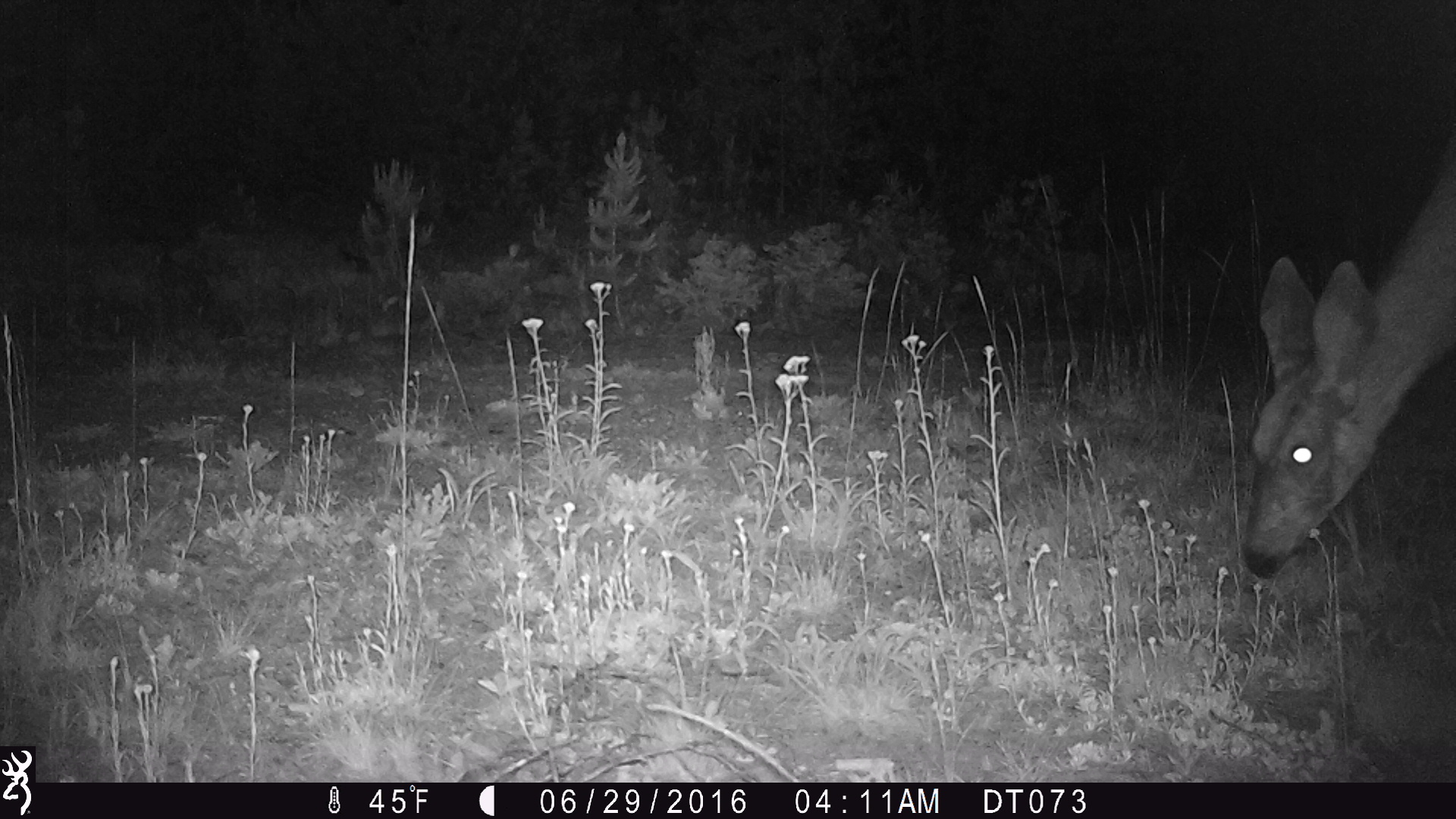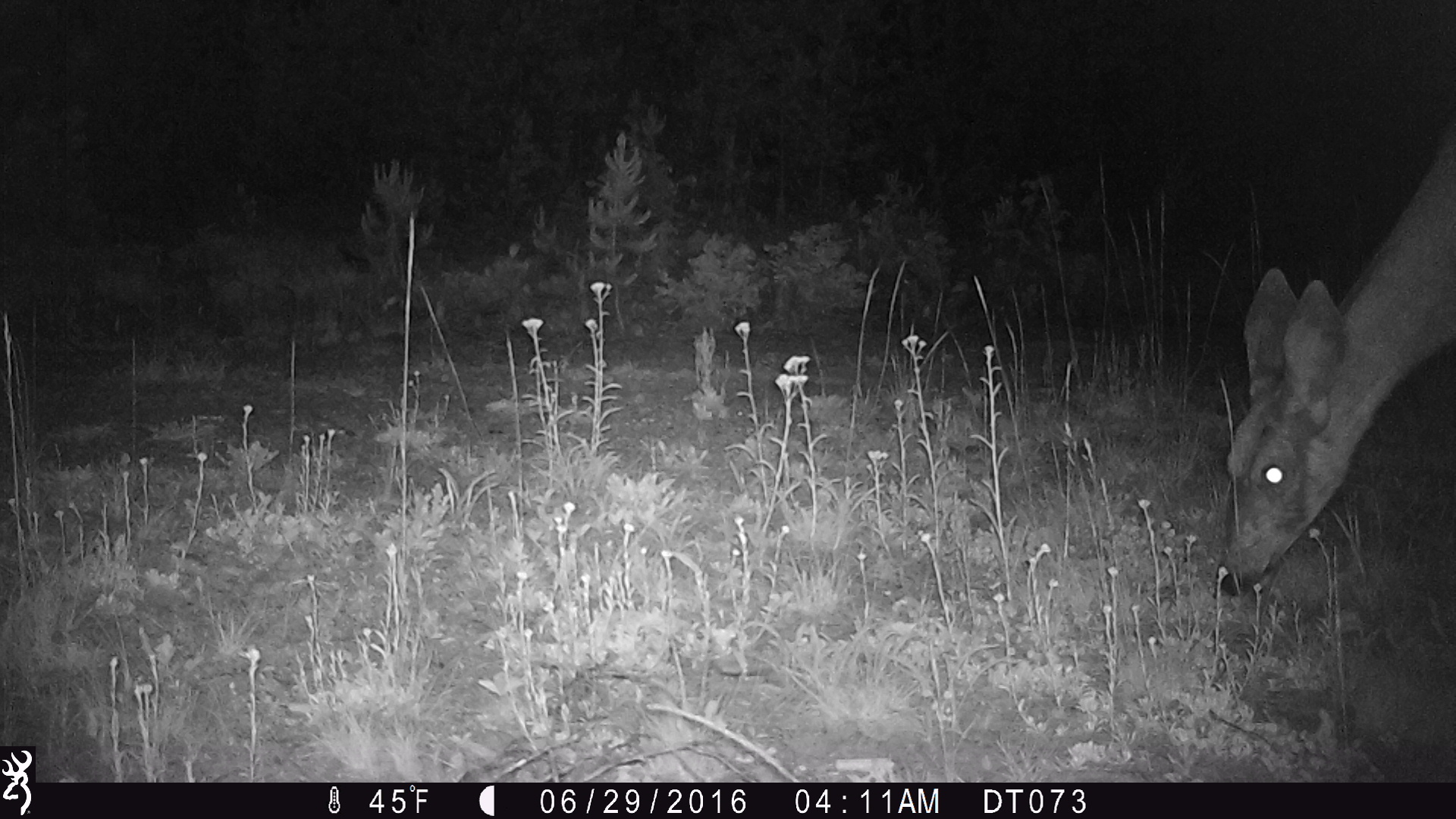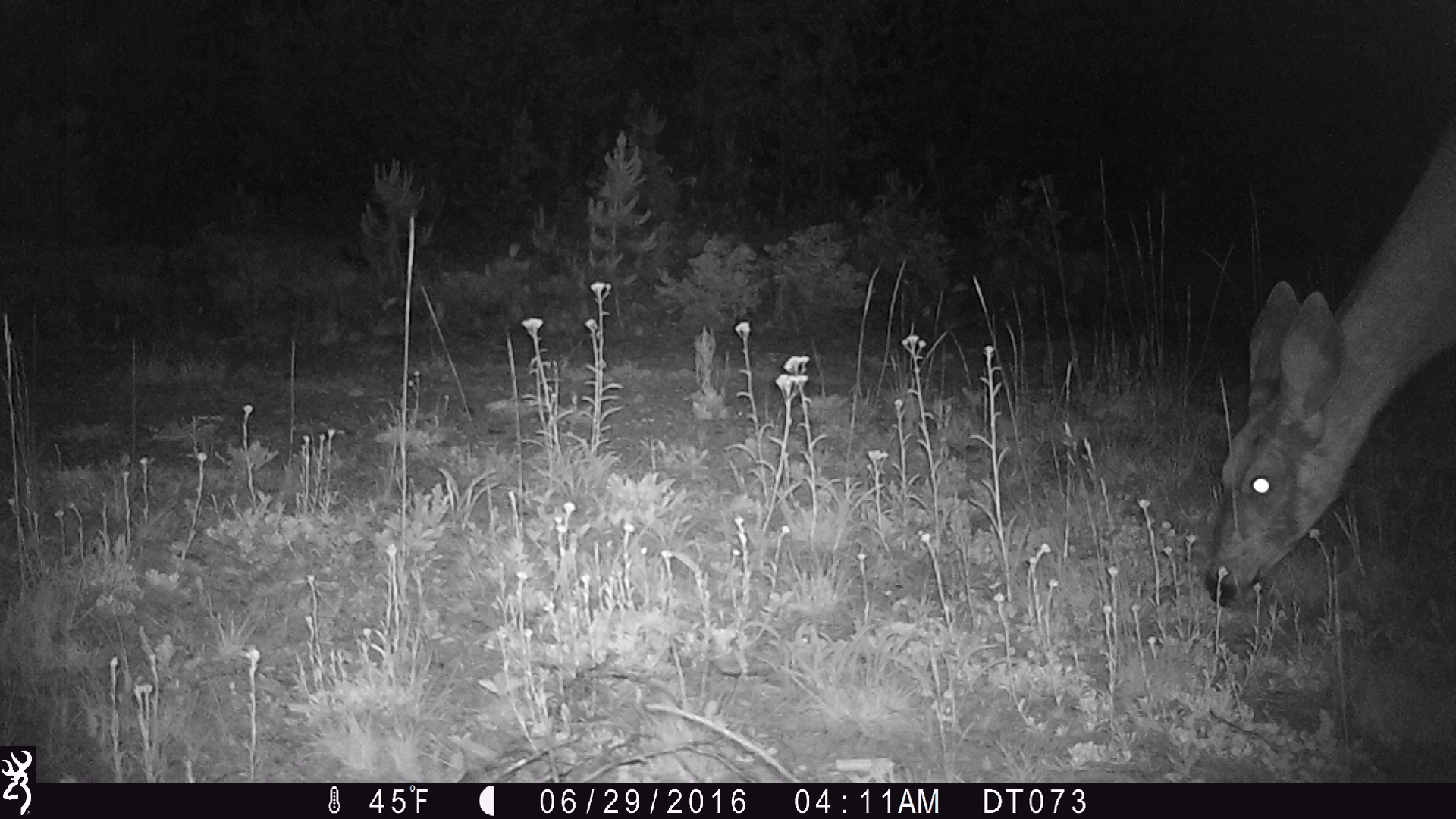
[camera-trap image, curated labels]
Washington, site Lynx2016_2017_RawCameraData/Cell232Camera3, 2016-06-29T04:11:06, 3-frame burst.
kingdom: Animalia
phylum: Chordata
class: Mammalia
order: Artiodactyla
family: Cervidae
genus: Odocoileus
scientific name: Odocoileus hemionus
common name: mule deer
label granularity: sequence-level